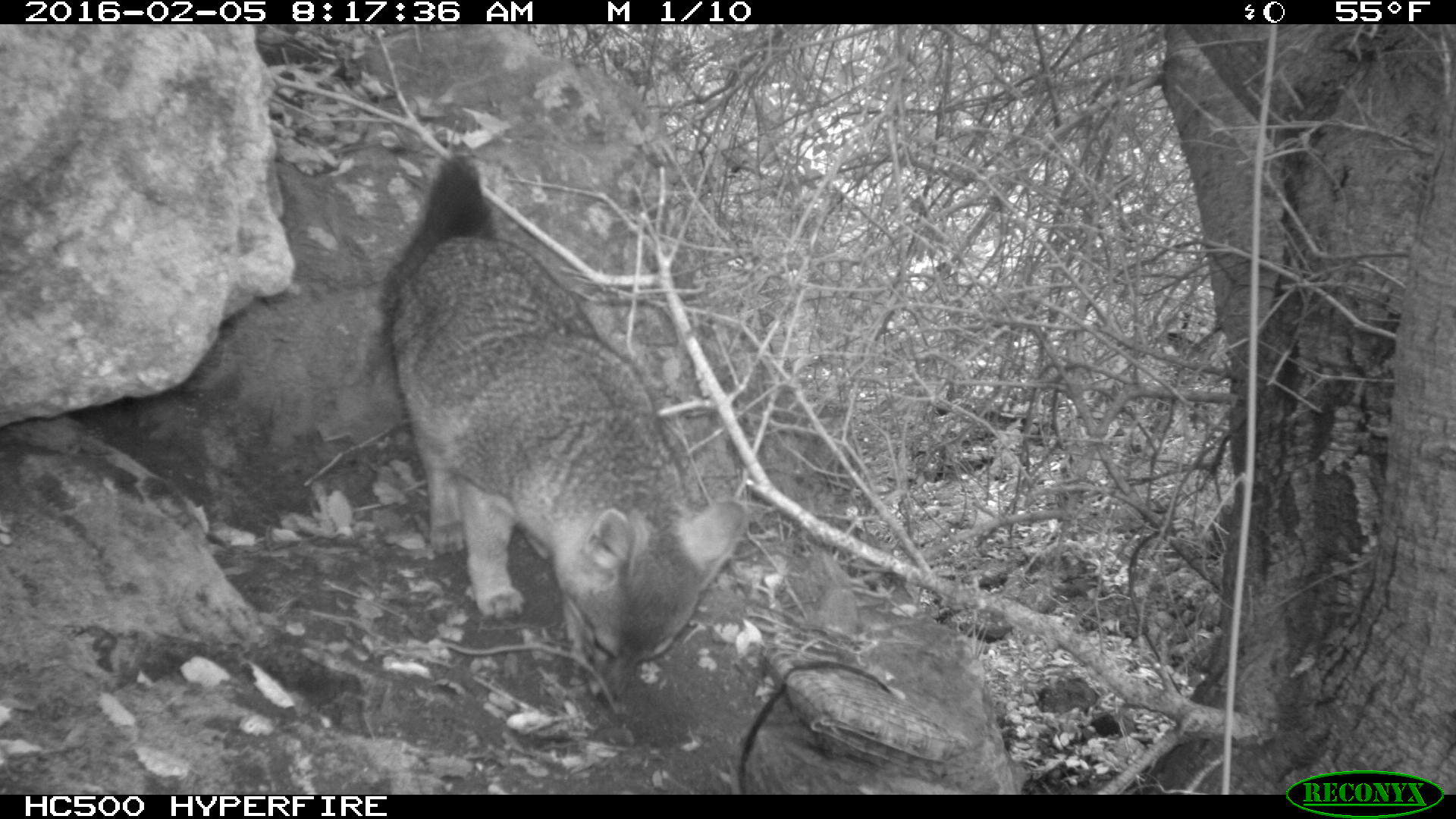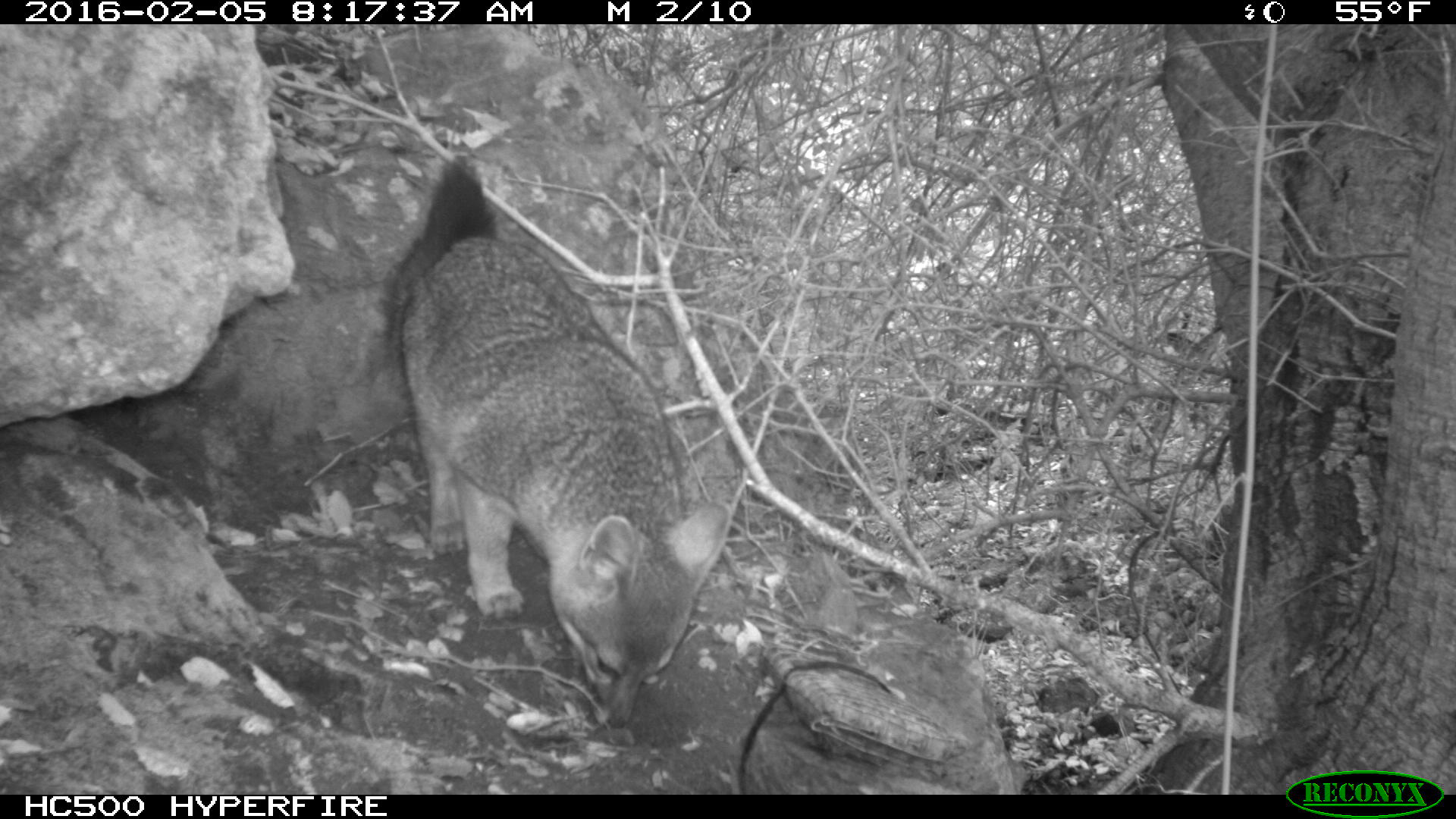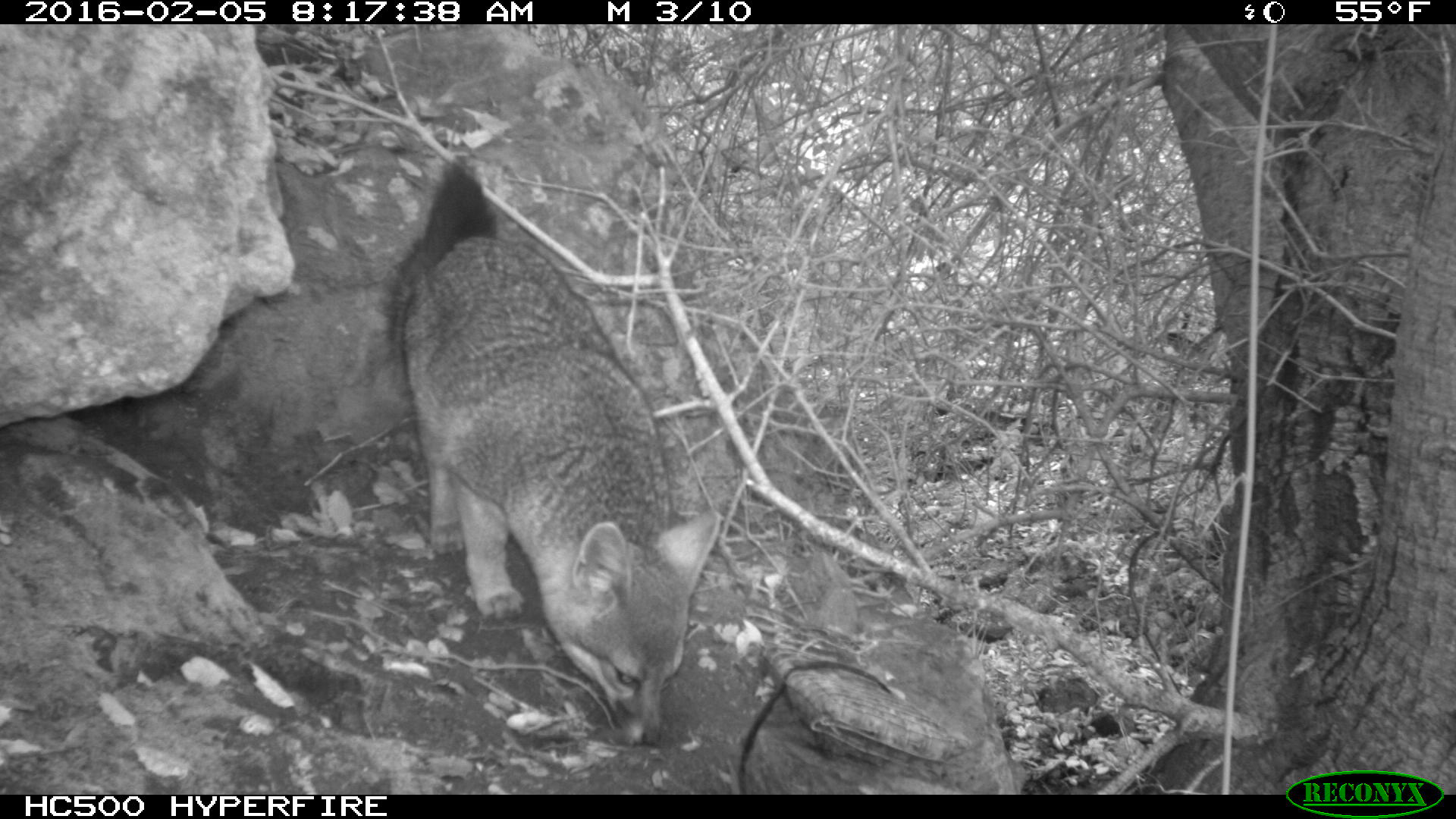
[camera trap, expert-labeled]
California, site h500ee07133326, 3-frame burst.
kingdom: Animalia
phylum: Chordata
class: Mammalia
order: Carnivora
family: Canidae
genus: Urocyon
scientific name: Urocyon littoralis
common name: island fox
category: fox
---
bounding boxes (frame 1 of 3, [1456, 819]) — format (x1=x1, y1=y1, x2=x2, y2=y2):
fox: (x1=376, y1=149, x2=749, y2=706)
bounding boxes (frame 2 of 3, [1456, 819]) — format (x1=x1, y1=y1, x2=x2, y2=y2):
fox: (x1=384, y1=158, x2=729, y2=730)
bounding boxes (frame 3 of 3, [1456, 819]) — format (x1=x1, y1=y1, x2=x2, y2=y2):
fox: (x1=388, y1=158, x2=721, y2=750)